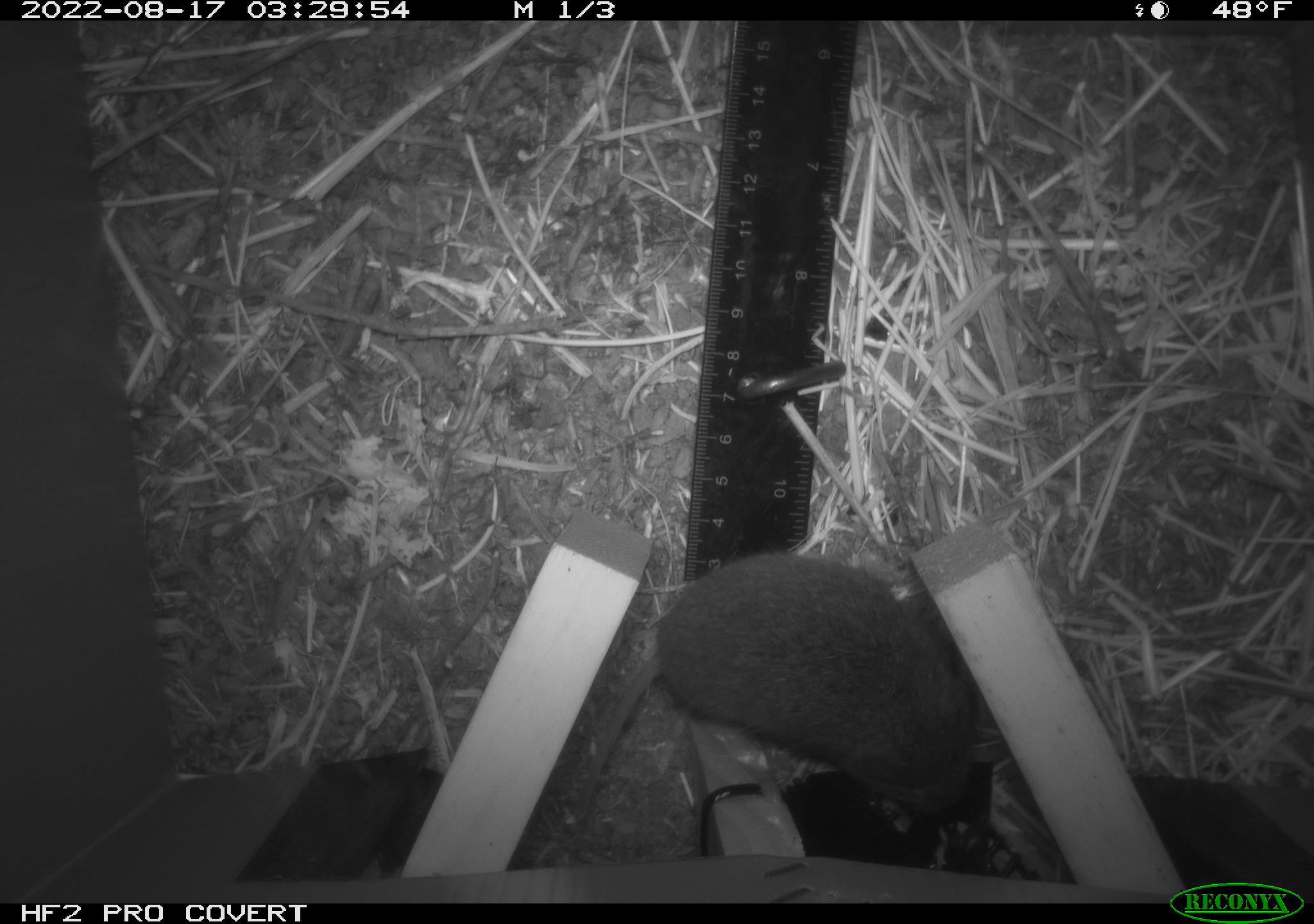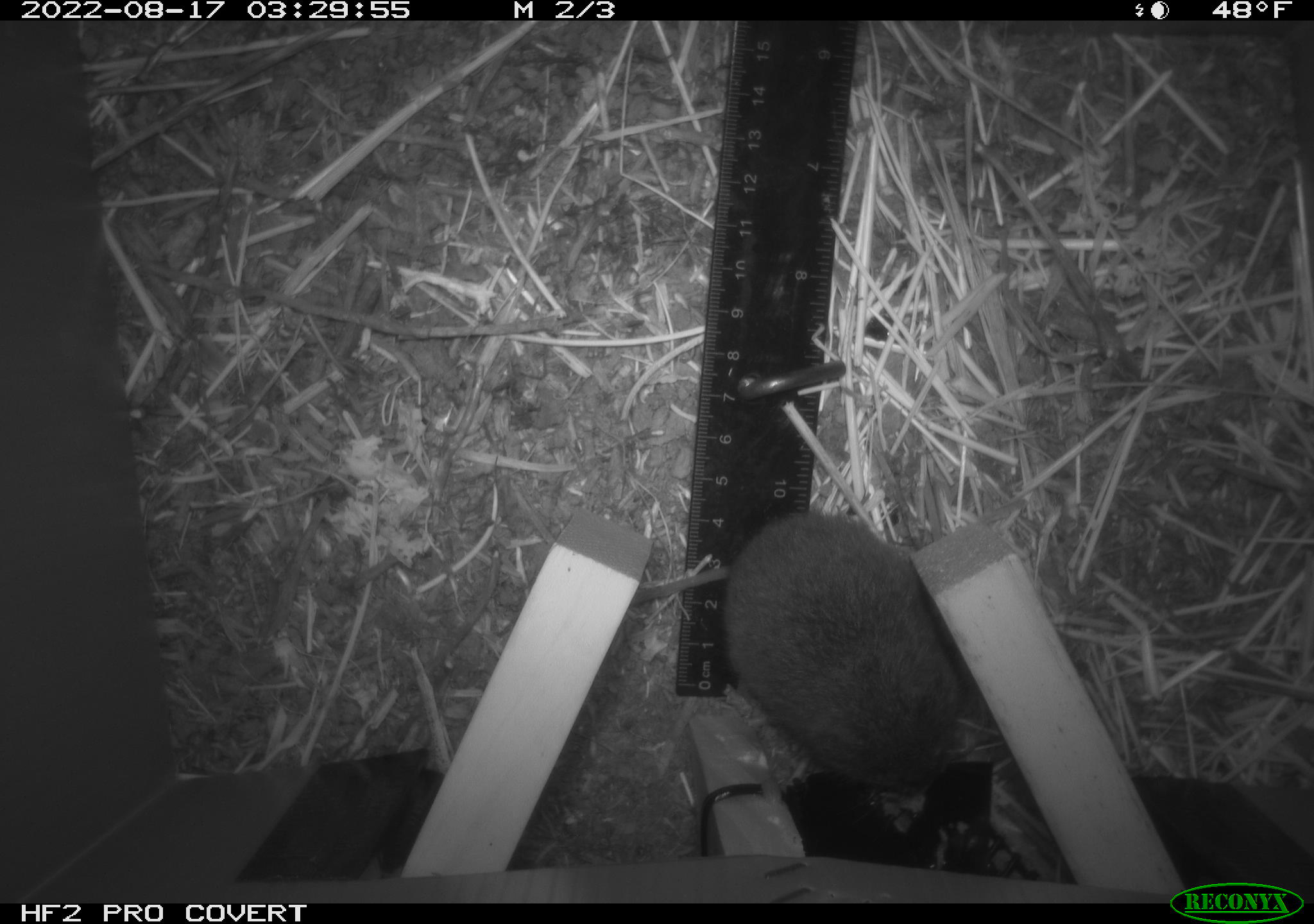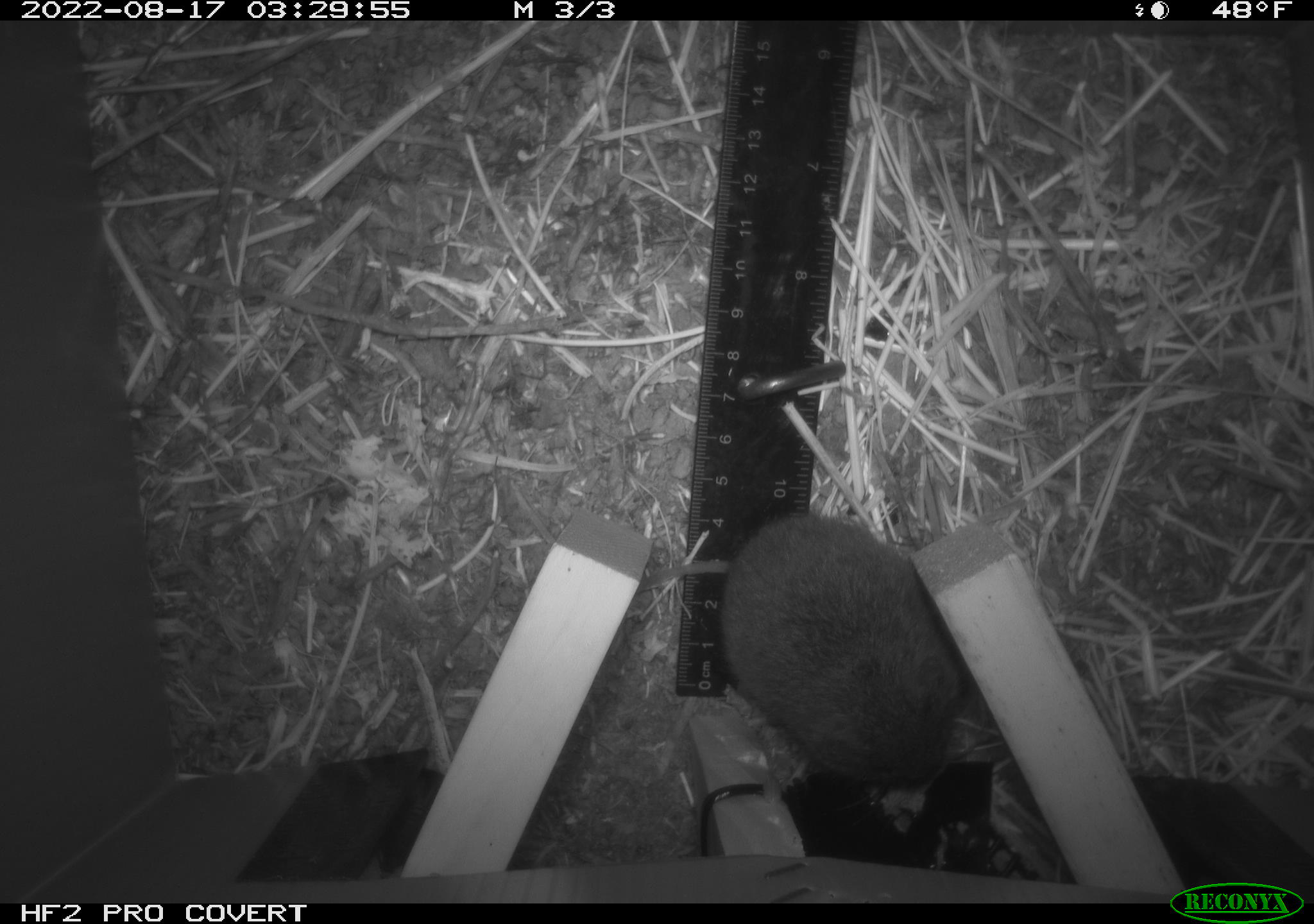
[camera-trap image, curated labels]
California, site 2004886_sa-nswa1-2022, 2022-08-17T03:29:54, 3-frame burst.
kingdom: Animalia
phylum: Chordata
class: Mammalia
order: Rodentia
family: Cricetidae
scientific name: Cricetidae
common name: hamsters, voles, lemmings, and allies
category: cricetidae family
Cricetidae family (hamsters, voles, lemmings, and allies) (Cricetidae).